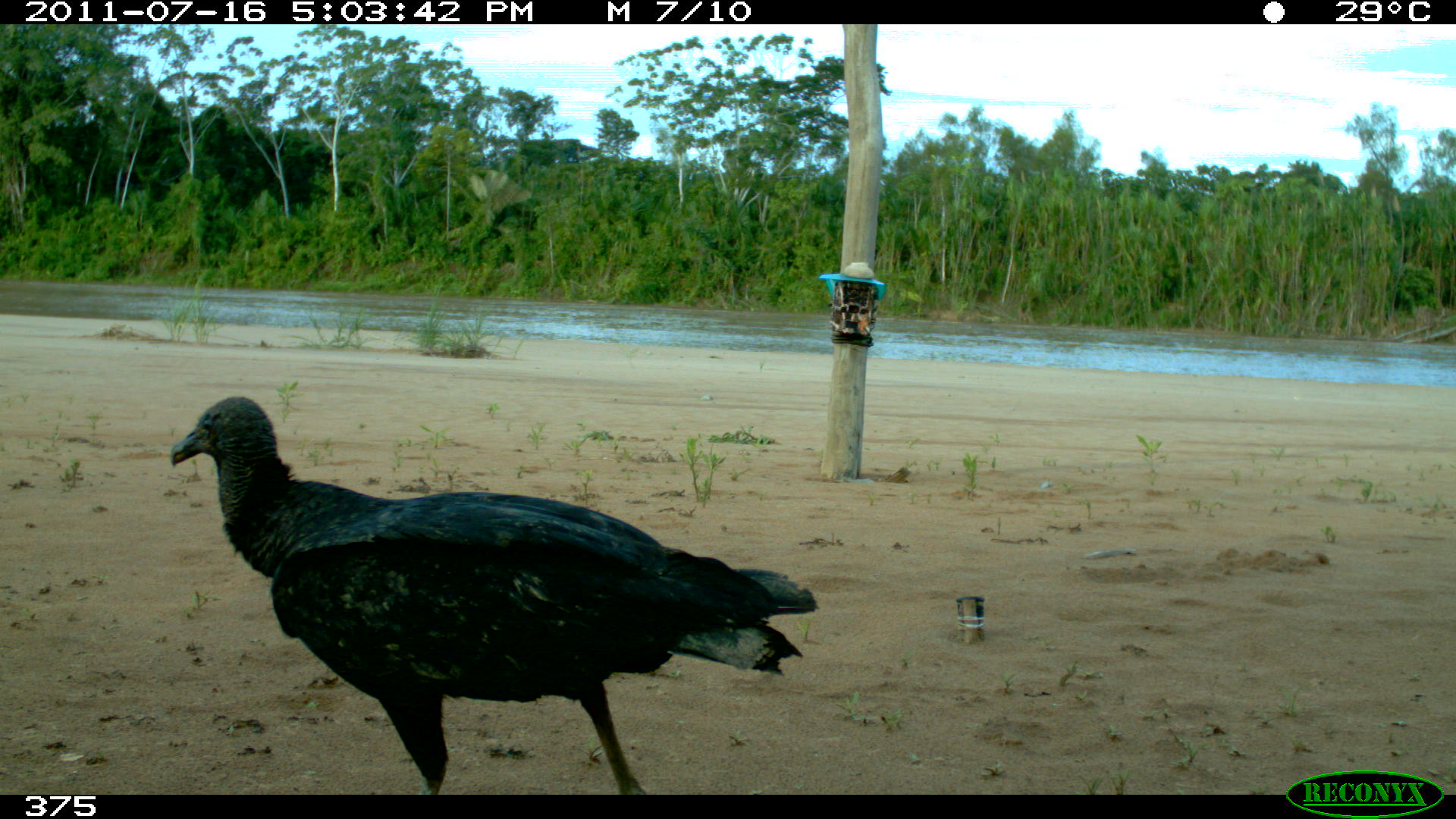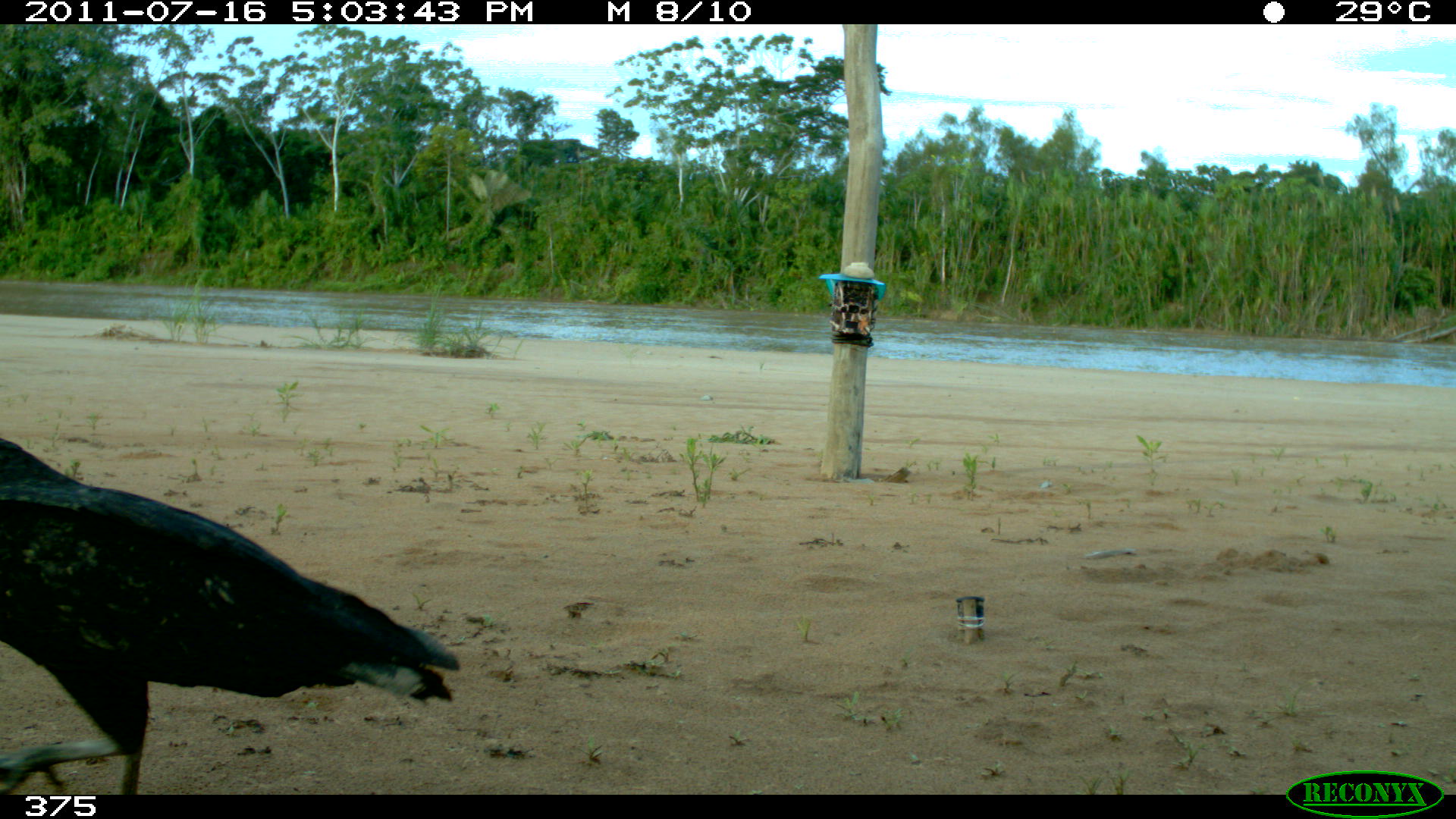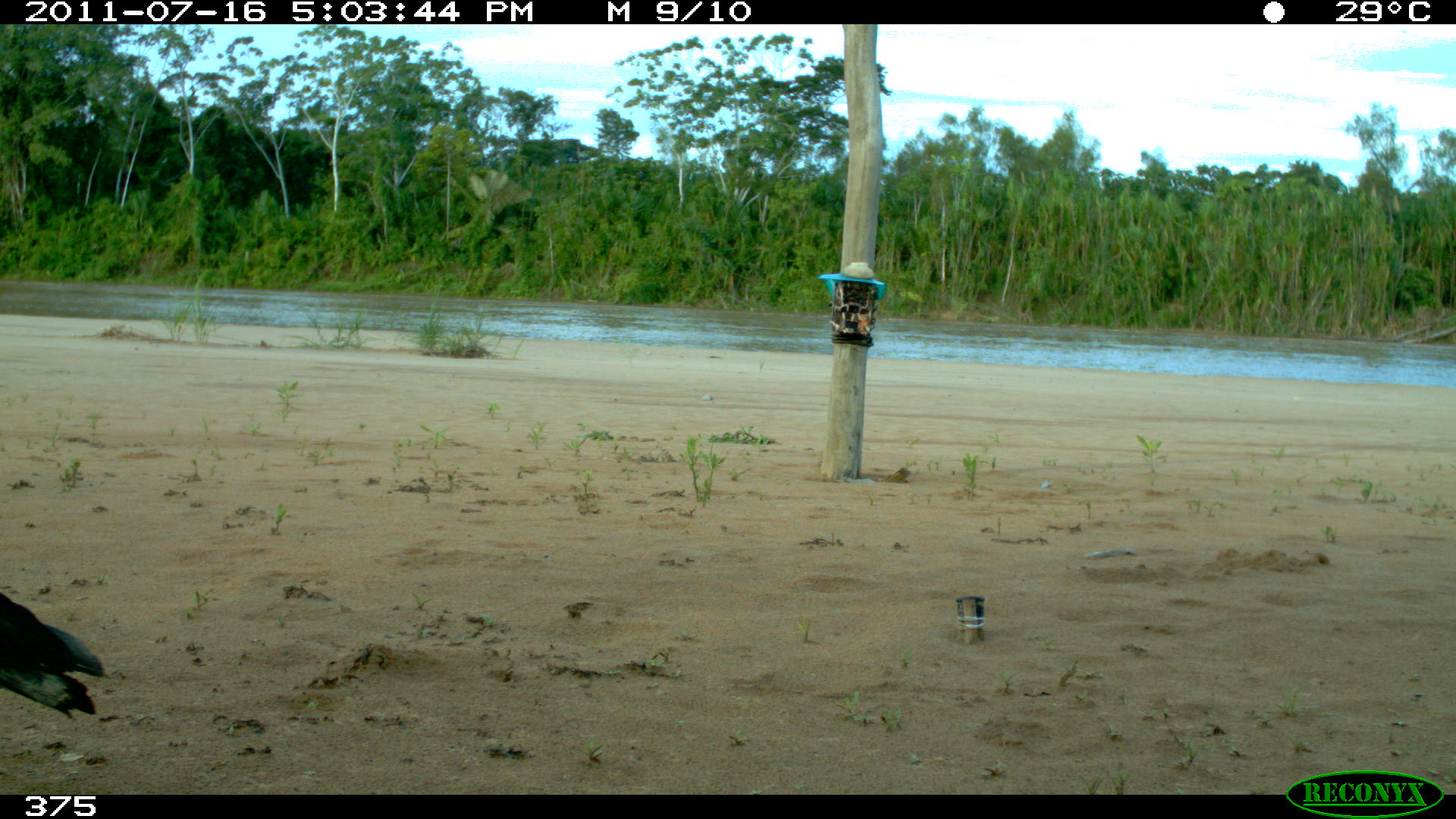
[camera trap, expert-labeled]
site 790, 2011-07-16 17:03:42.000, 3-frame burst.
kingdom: Animalia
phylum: Chordata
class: Aves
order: Cathartiformes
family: Cathartidae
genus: Coragyps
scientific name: Coragyps atratus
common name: black vulture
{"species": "Coragyps atratus (black vulture)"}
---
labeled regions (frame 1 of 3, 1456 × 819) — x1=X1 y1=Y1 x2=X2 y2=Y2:
coragyps atratus: x1=170 y1=395 x2=819 y2=794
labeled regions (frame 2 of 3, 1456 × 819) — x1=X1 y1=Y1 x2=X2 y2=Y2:
coragyps atratus: x1=1 y1=436 x2=461 y2=794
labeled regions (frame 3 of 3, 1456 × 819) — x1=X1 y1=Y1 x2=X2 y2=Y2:
coragyps atratus: x1=1 y1=593 x2=111 y2=725